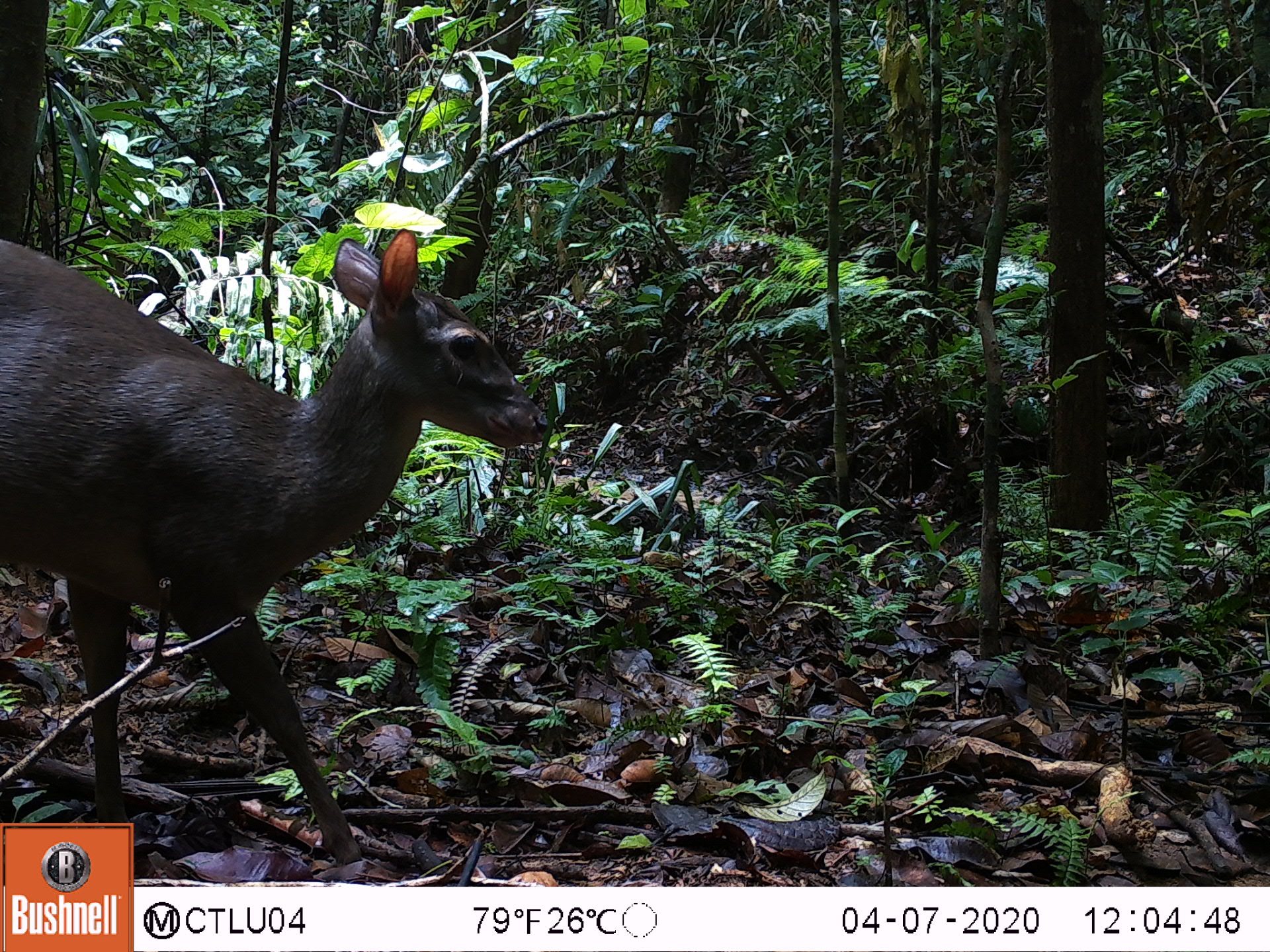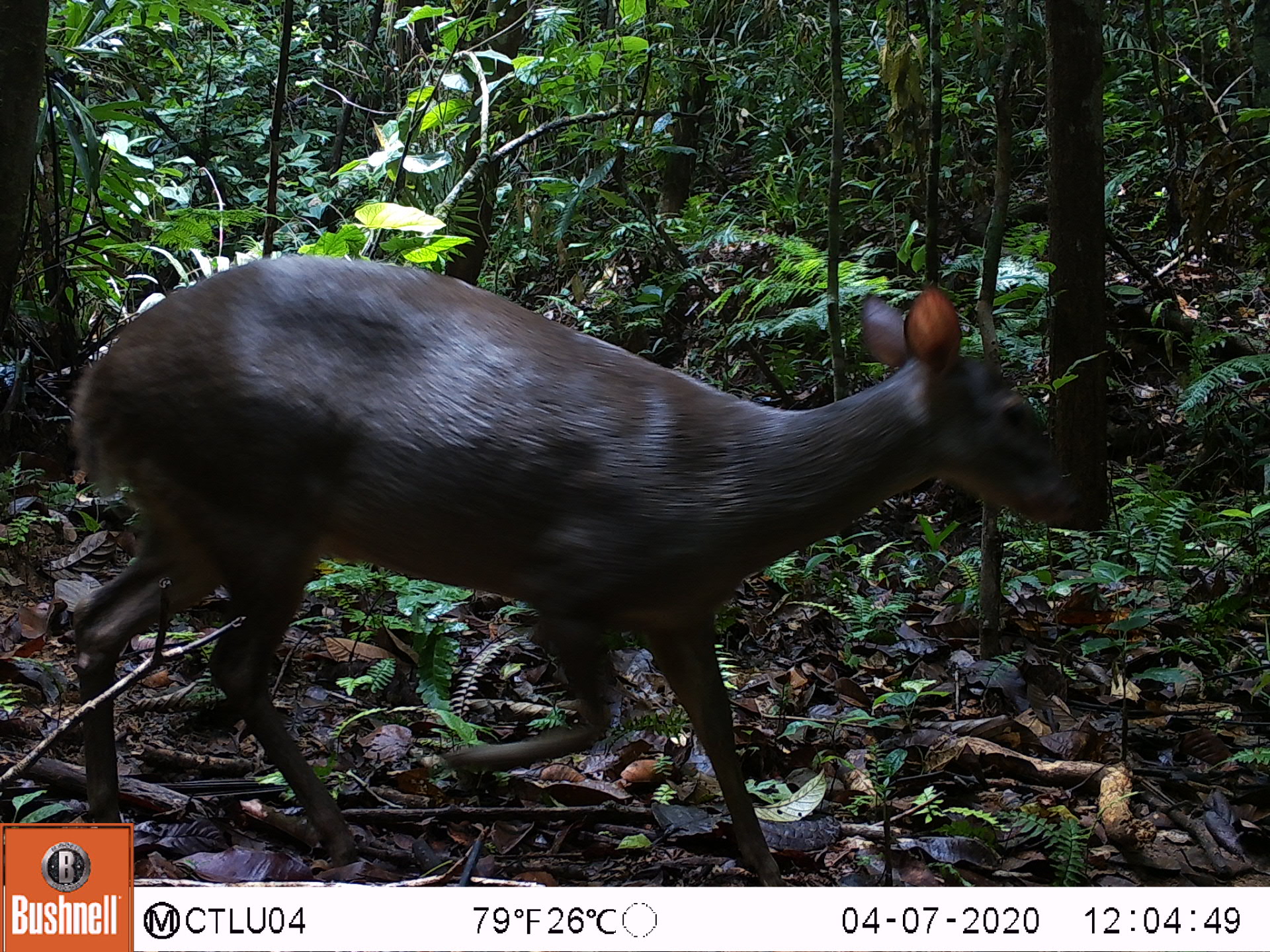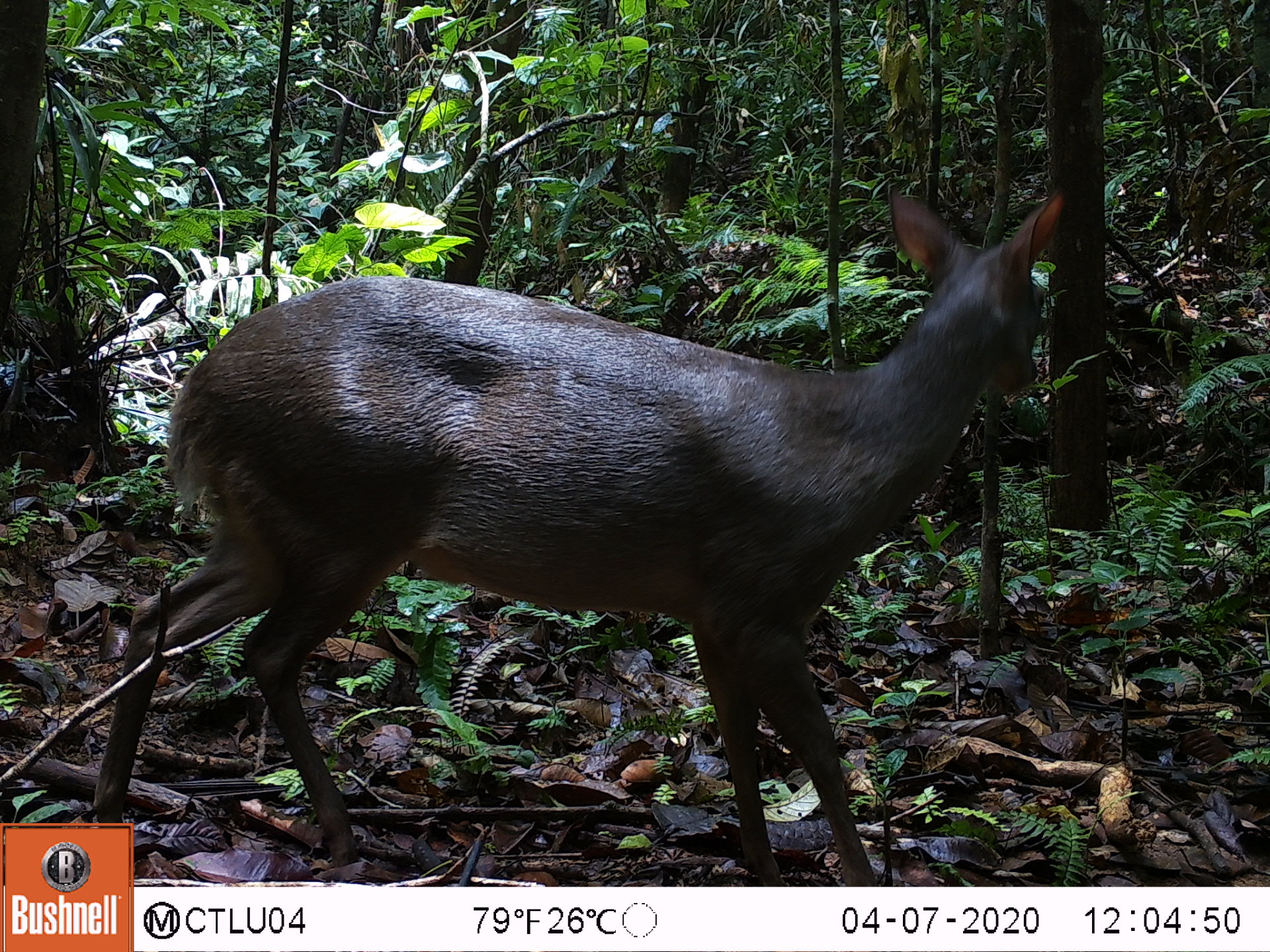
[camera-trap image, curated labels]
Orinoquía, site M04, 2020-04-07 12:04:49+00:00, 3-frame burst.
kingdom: Animalia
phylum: Chordata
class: Mammalia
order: Artiodactyla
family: Cervidae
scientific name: Cervidae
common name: deer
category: unknown cervid